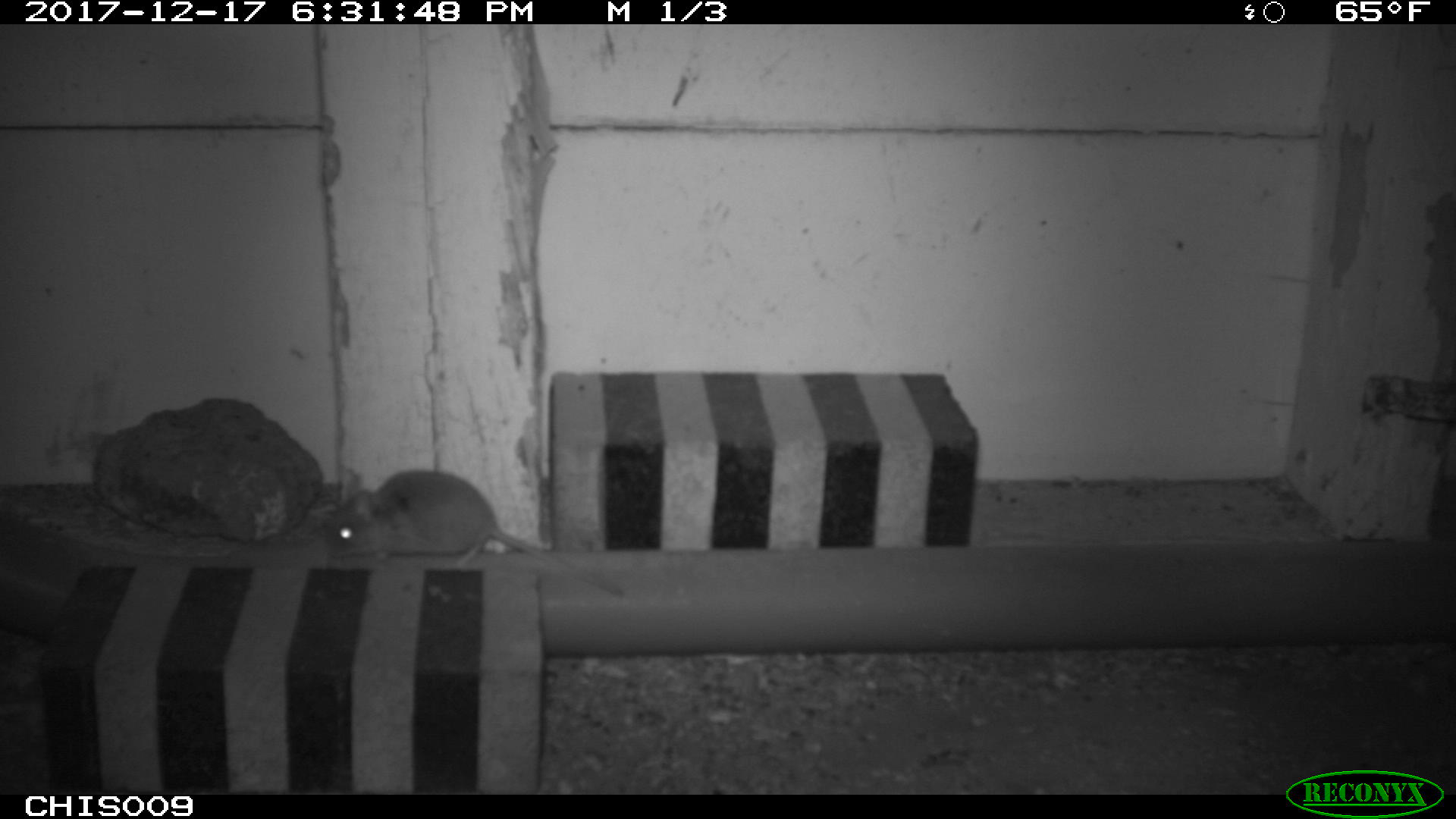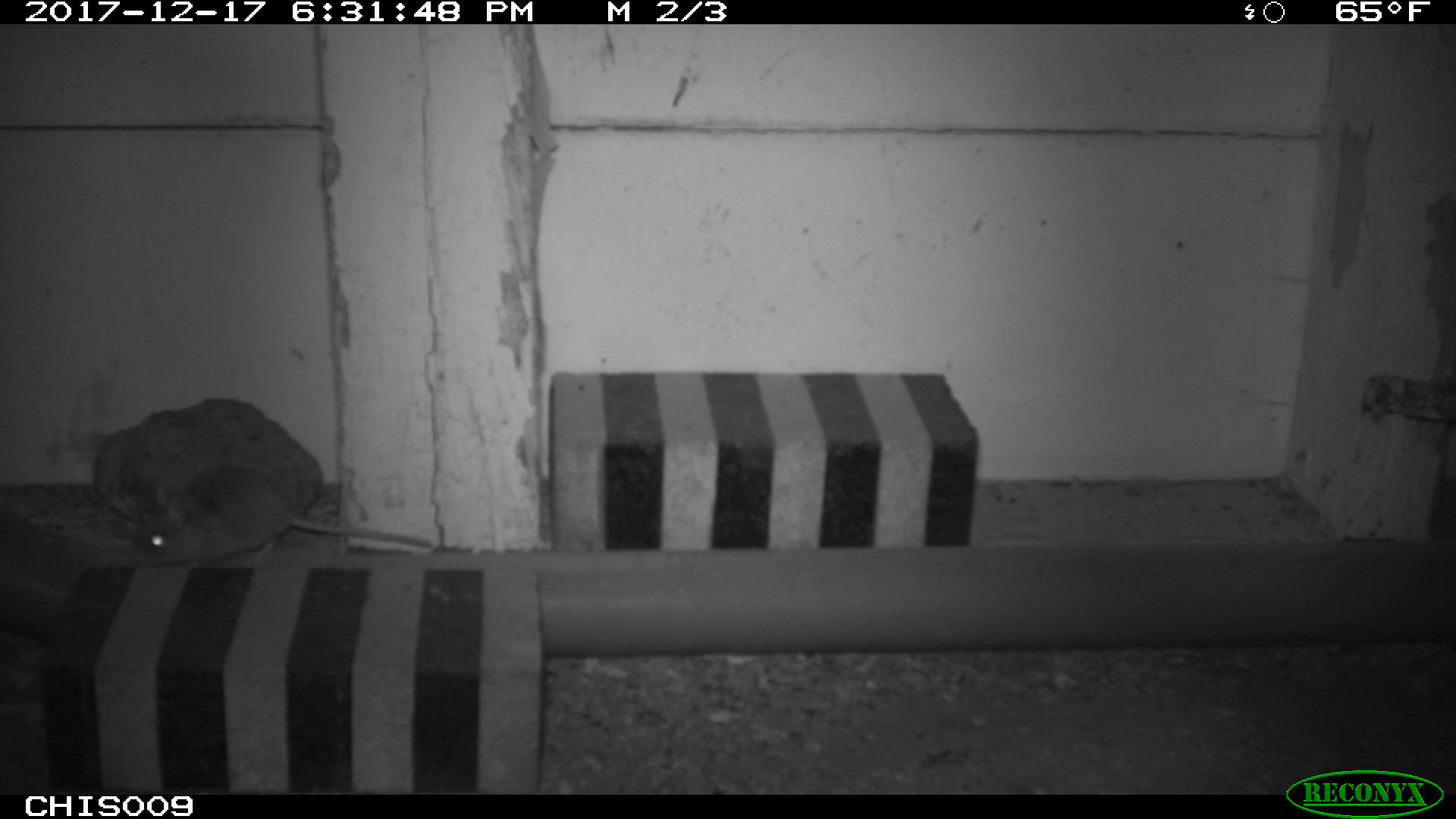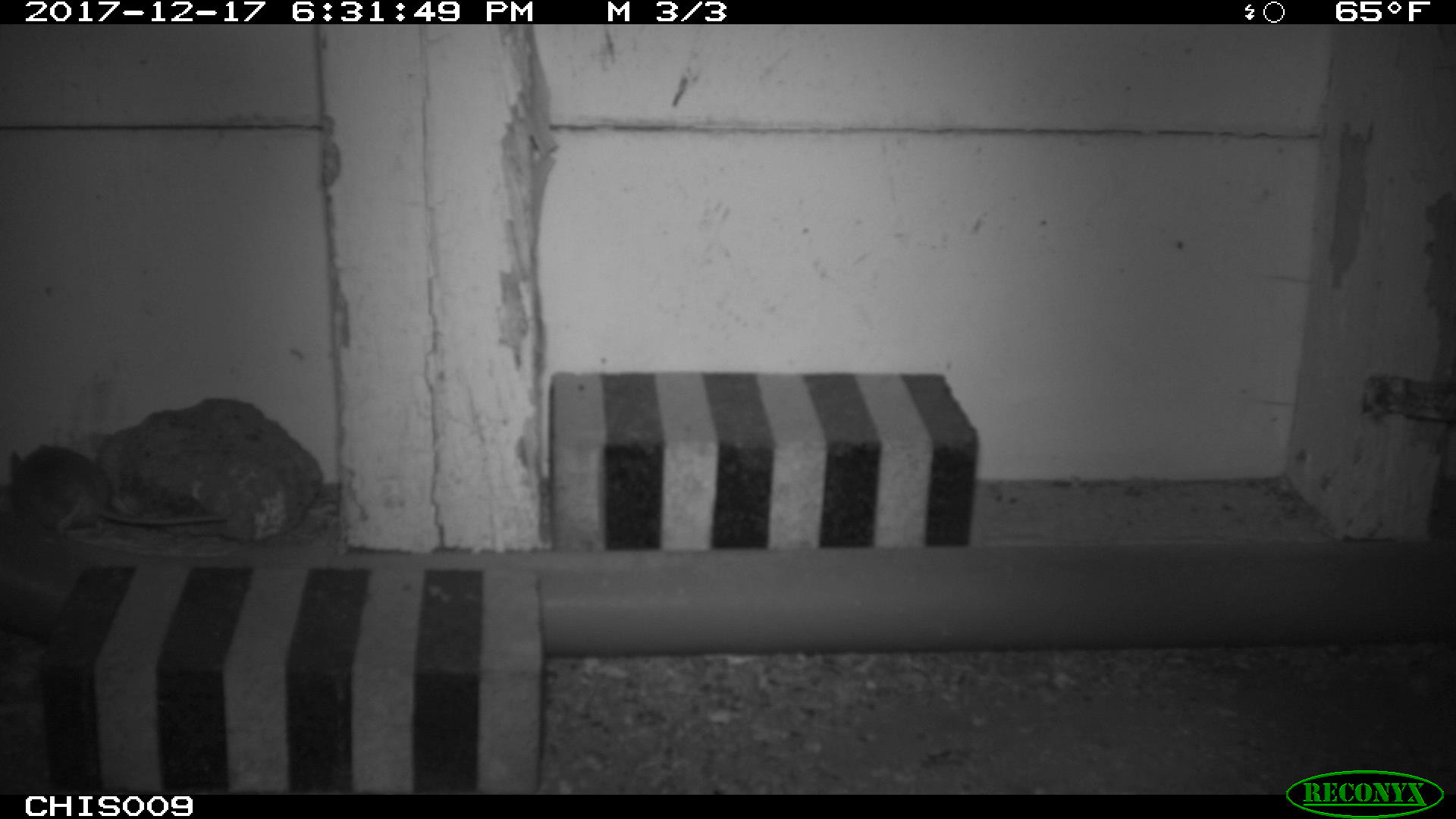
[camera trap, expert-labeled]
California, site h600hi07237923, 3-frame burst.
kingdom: Animalia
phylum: Chordata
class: Mammalia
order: Rodentia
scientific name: Rodentia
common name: rodent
Rodent (Rodentia).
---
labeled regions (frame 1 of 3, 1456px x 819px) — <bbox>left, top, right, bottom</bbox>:
rodent: <bbox>325, 470, 623, 595</bbox>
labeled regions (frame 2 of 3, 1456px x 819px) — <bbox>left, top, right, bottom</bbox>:
rodent: <bbox>127, 464, 430, 570</bbox>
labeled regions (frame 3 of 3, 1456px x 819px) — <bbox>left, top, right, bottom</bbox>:
rodent: <bbox>7, 446, 228, 537</bbox>